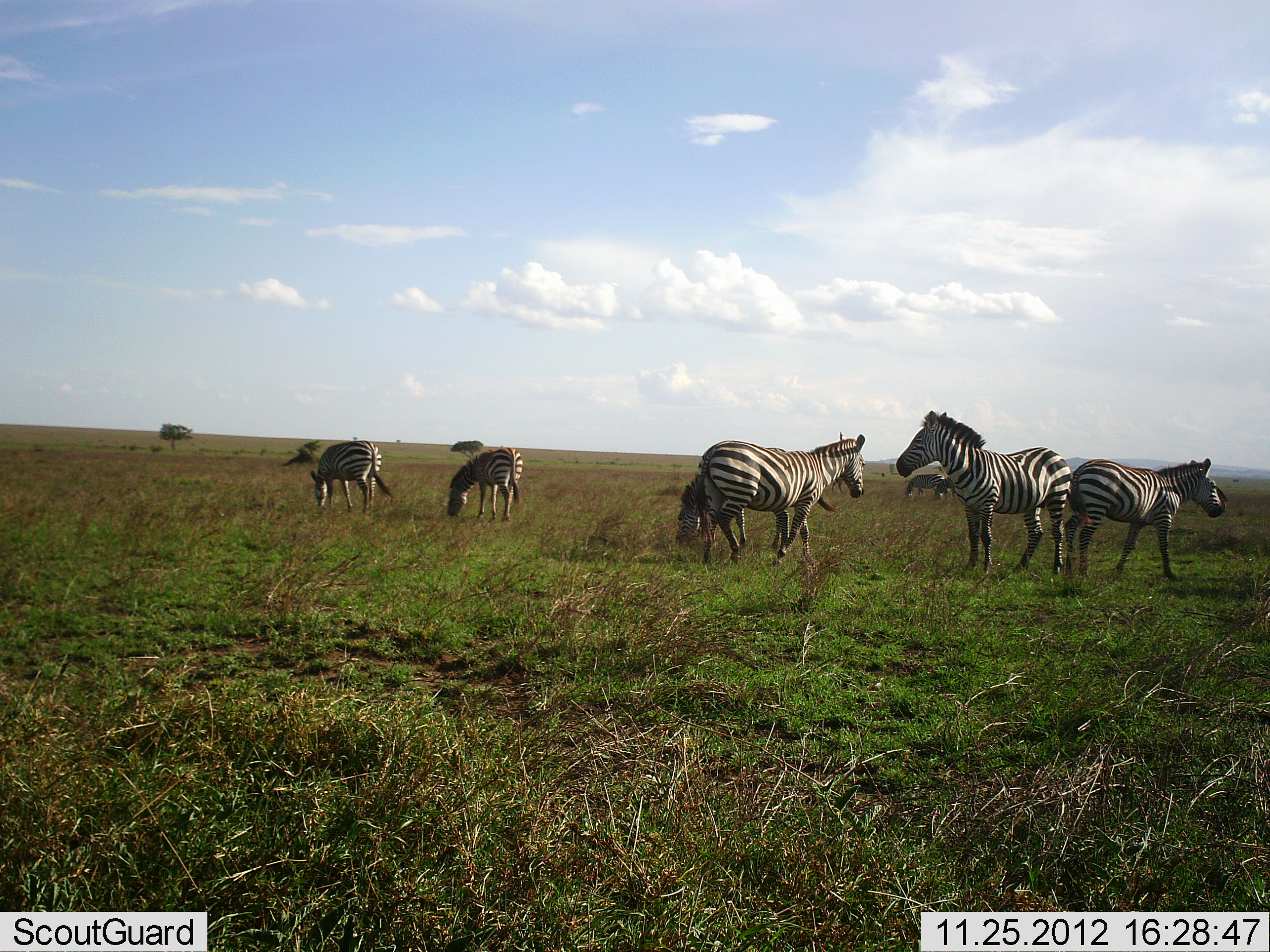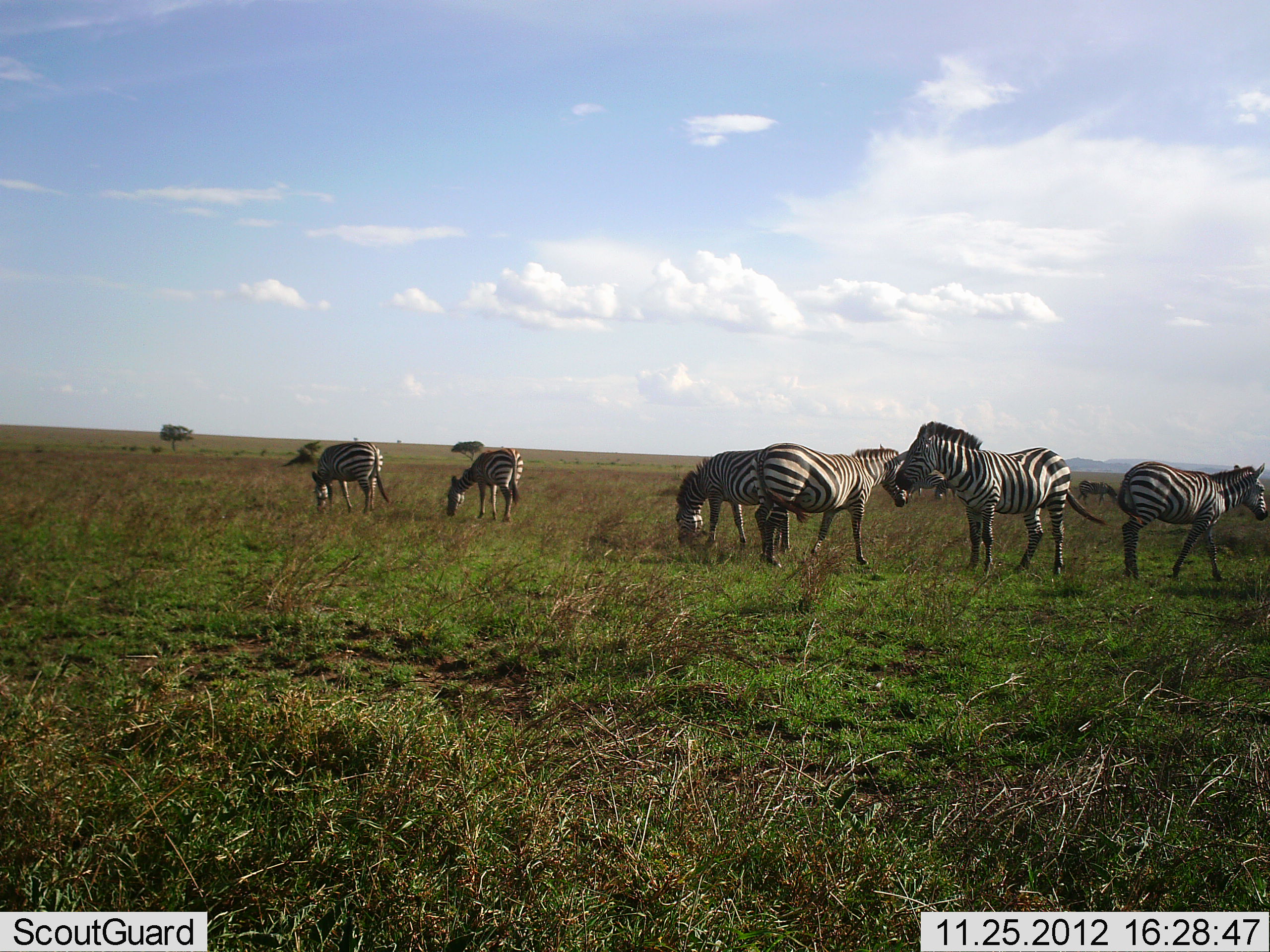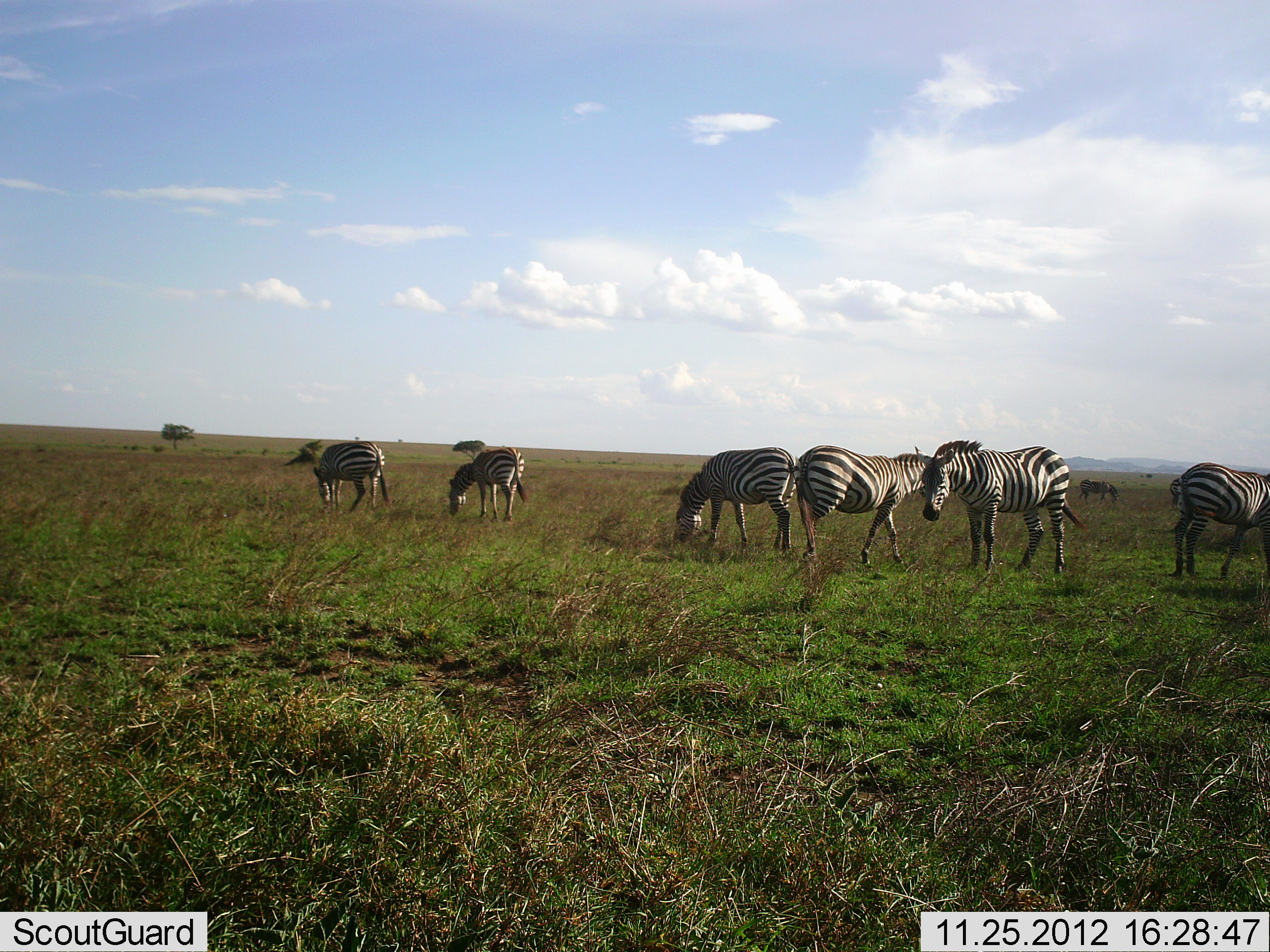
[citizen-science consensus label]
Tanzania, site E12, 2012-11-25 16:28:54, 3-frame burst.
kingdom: Animalia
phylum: Chordata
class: Mammalia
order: Perissodactyla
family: Equidae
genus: Equus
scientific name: Equus quagga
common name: plains zebra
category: zebra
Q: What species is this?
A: Zebra (plains zebra) (Equus quagga).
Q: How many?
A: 8.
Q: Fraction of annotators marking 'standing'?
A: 64%.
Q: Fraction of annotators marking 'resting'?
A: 0%.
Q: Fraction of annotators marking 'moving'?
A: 82%.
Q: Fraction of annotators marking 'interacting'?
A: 9%.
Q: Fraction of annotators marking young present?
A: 9%.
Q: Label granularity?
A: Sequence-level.